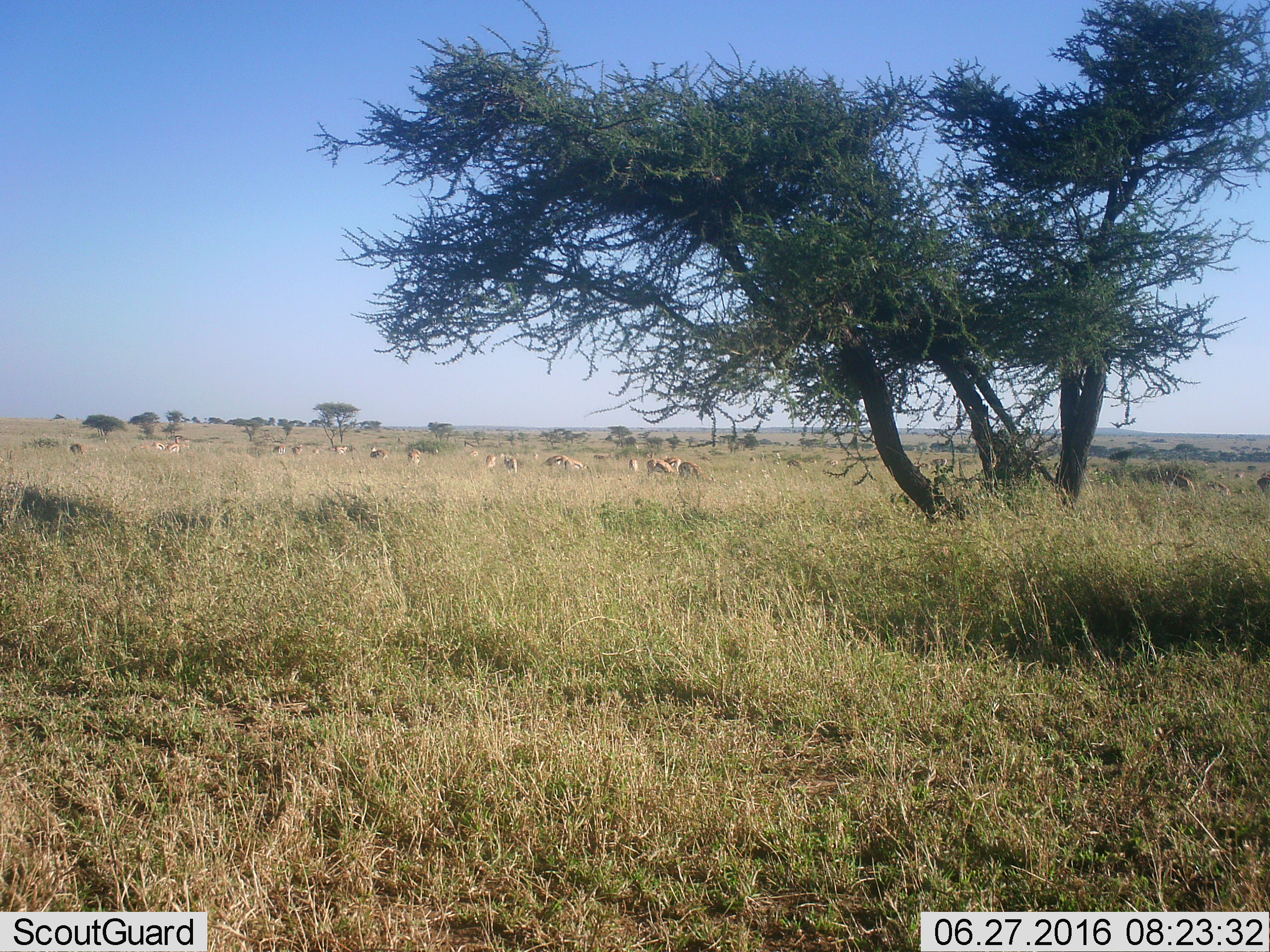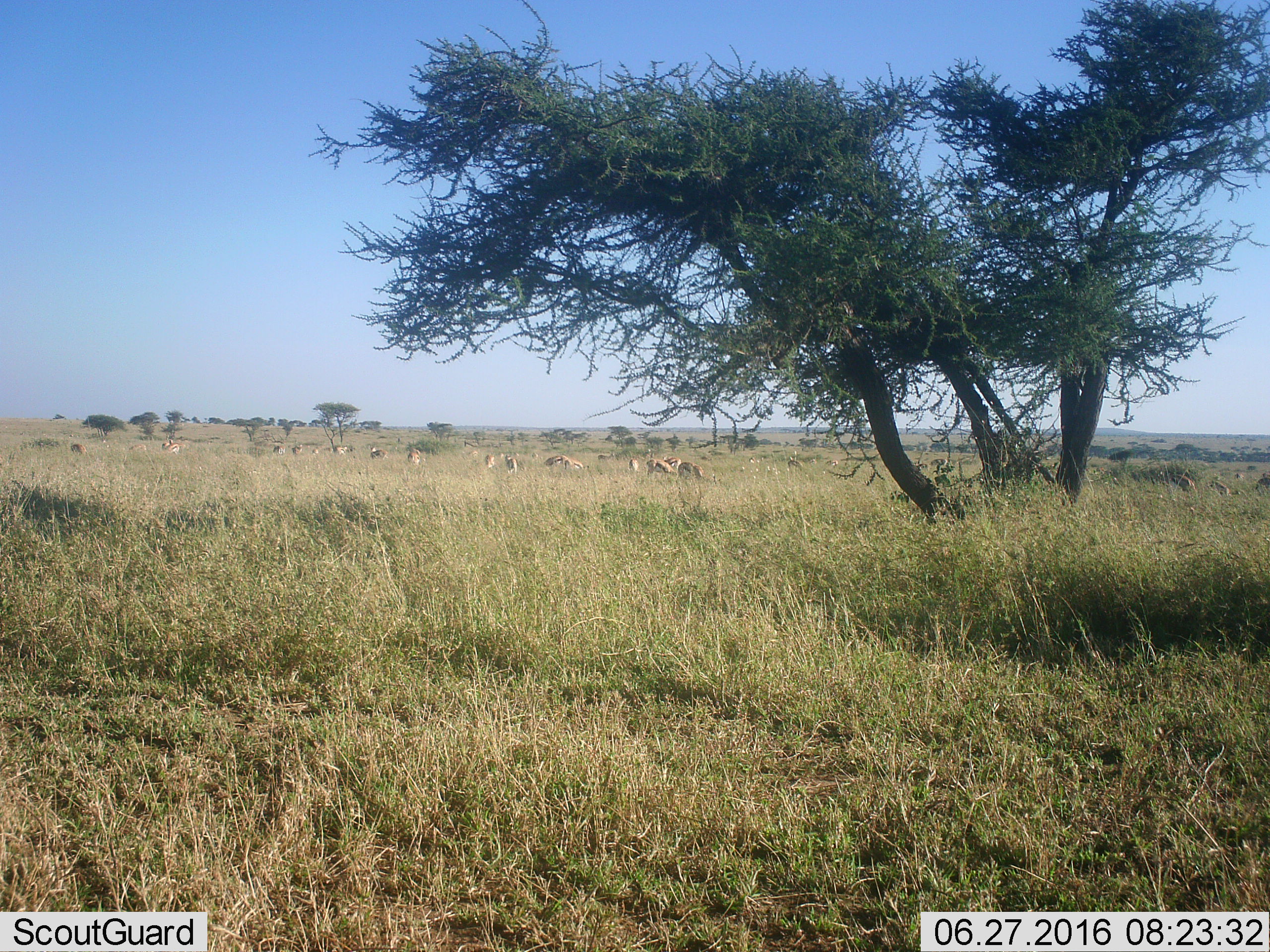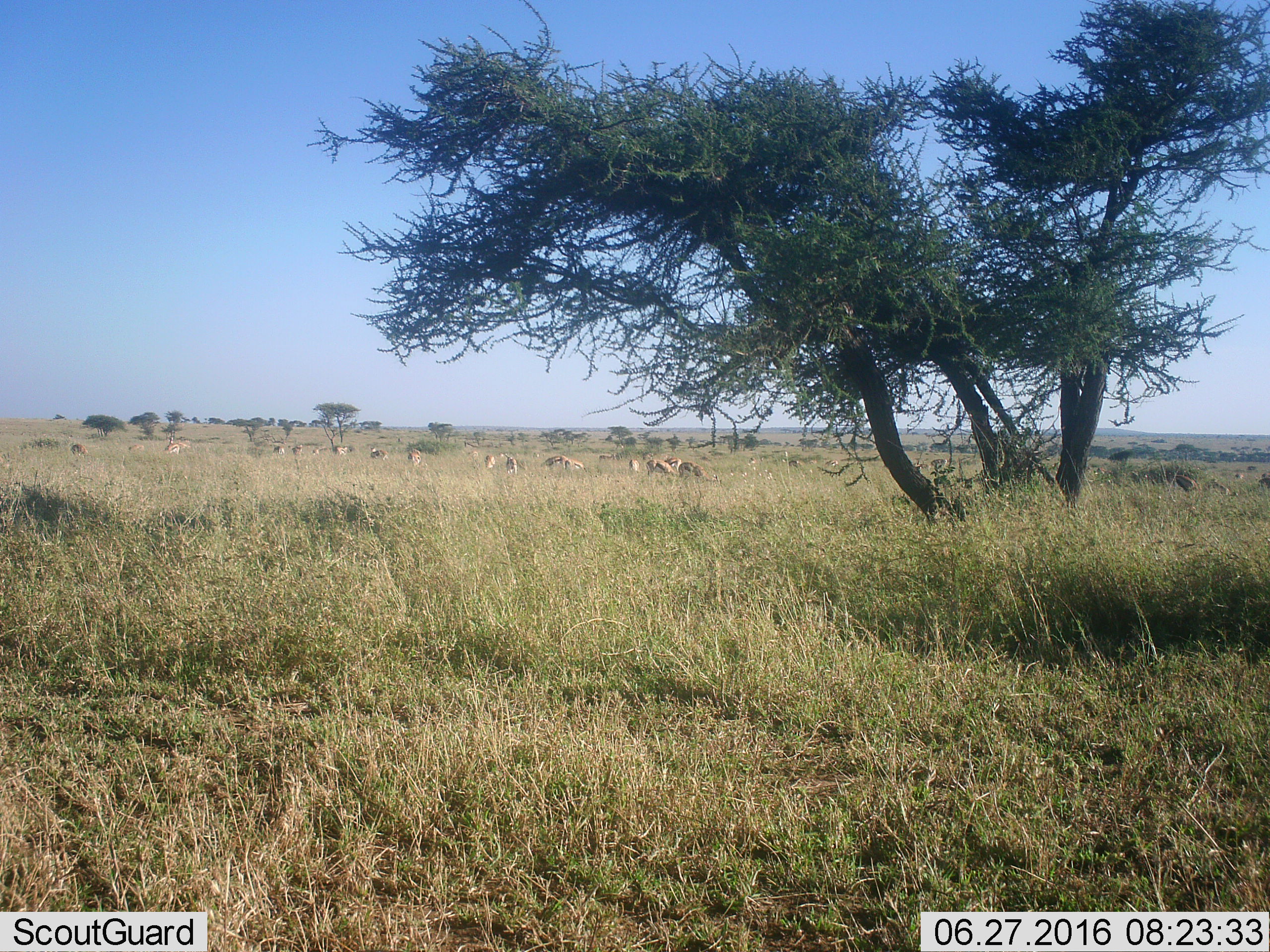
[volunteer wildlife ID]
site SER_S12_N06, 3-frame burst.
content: unidentified animal